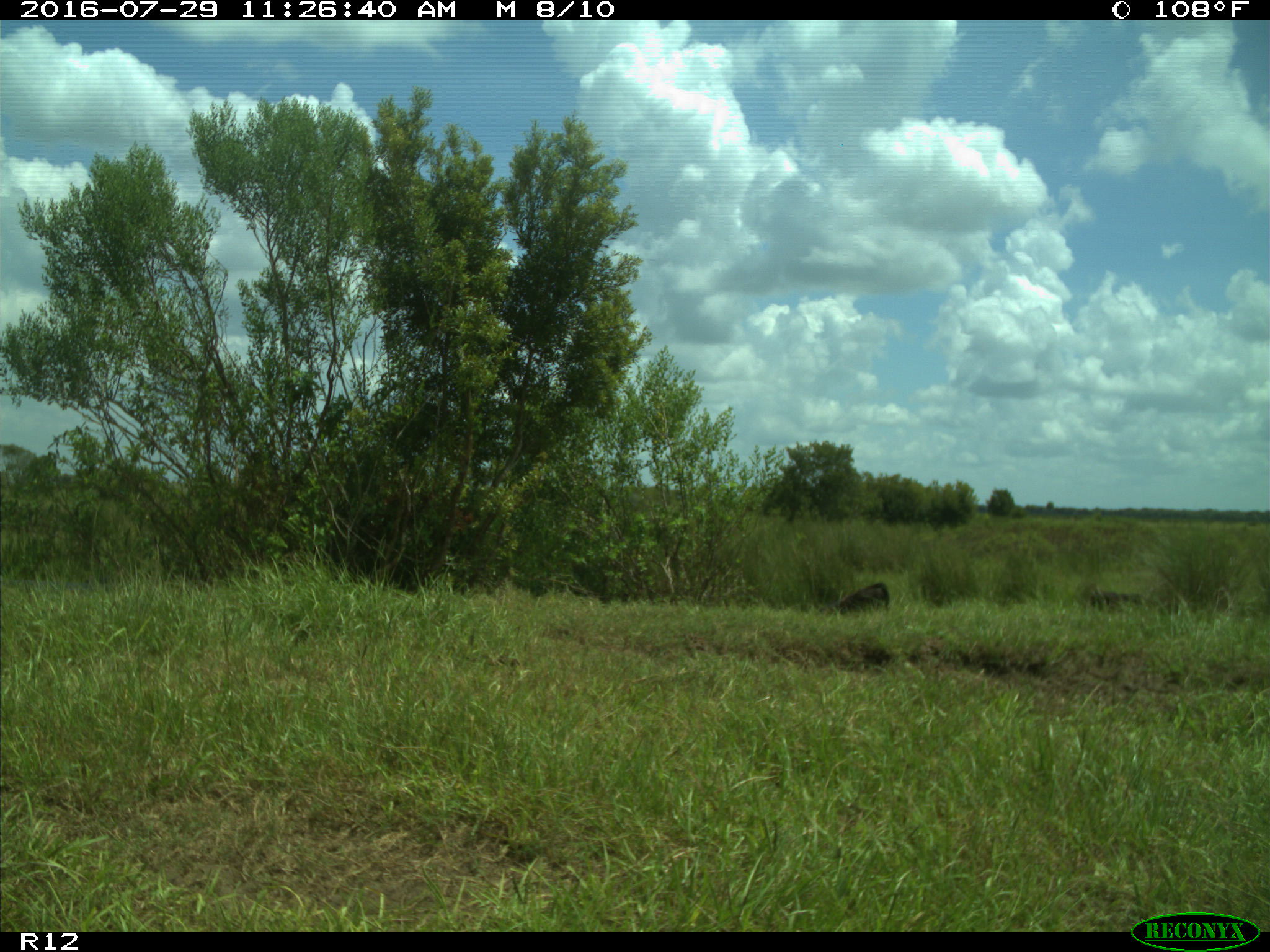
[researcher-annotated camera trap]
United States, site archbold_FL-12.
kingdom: Animalia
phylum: Chordata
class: Mammalia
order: Artiodactyla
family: Bovidae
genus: Bos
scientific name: Bos taurus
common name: domestic cow